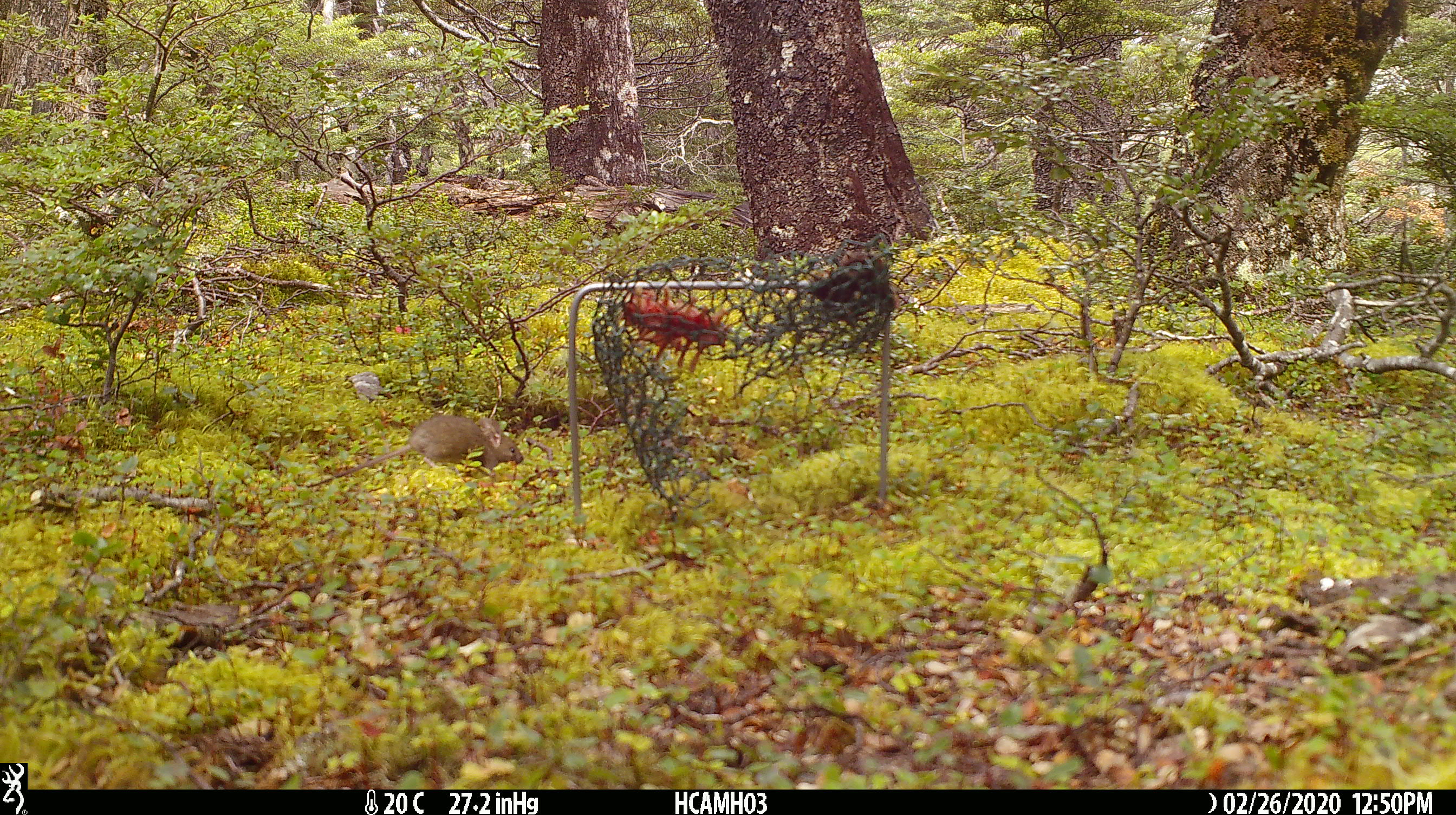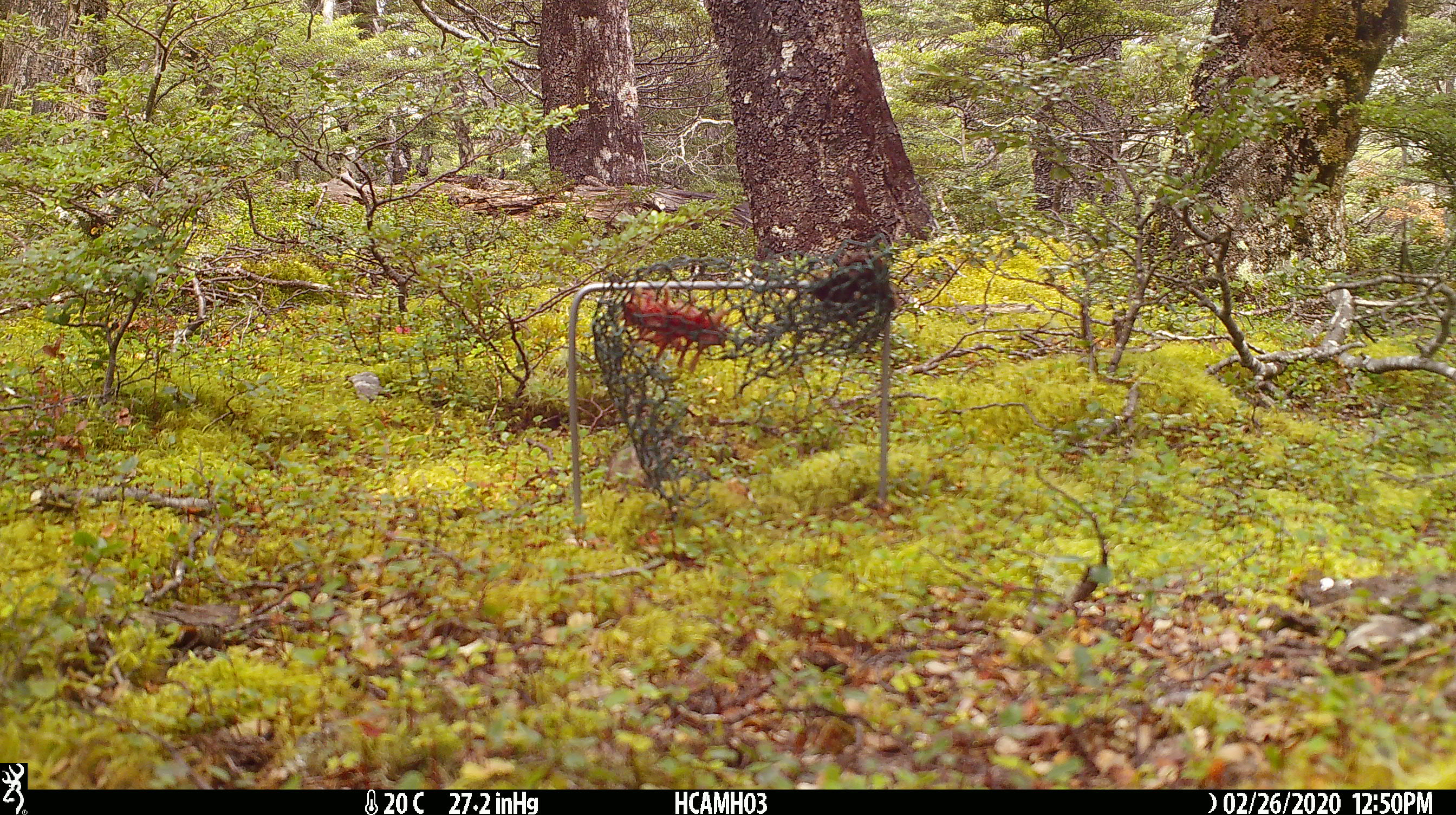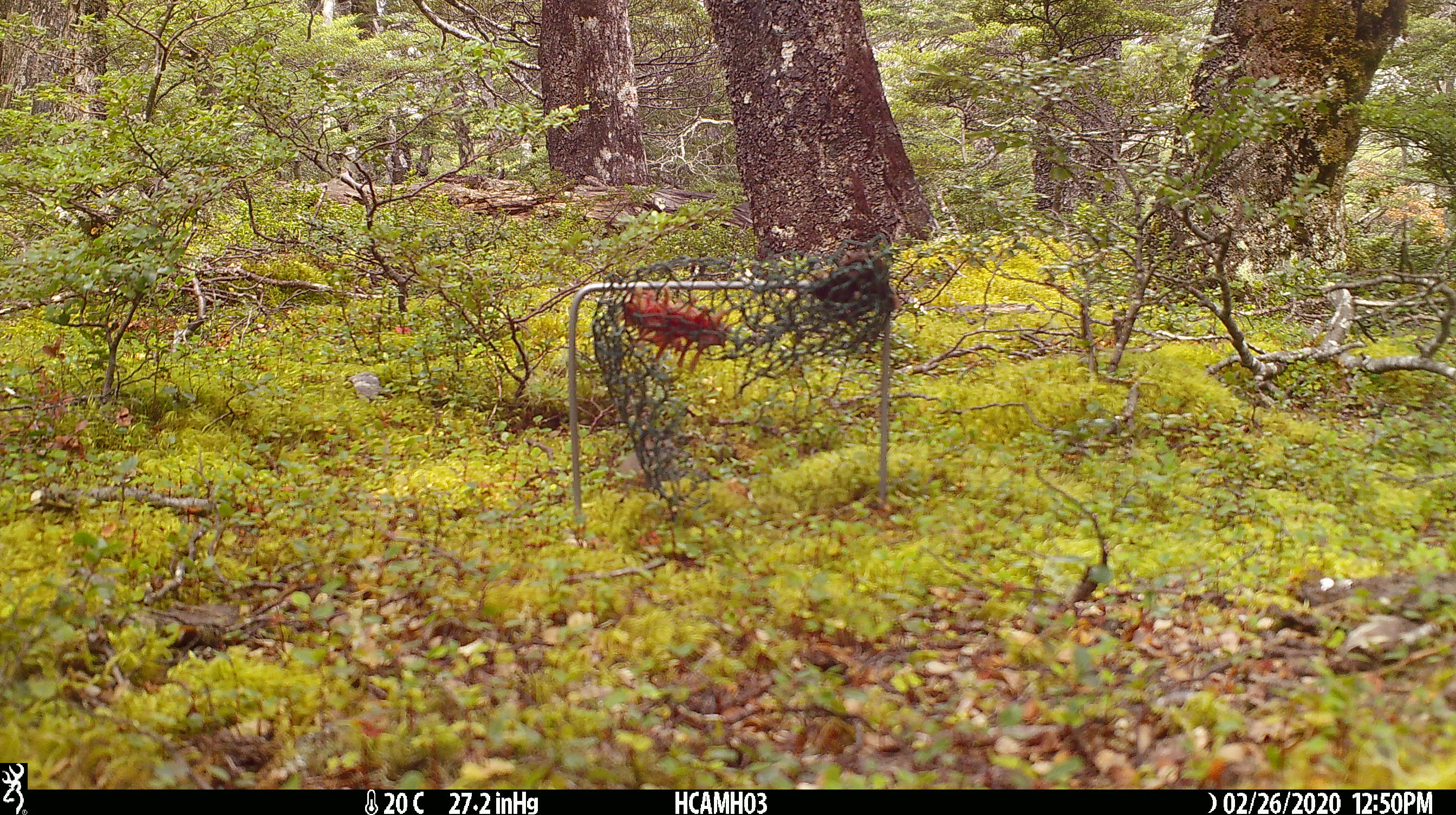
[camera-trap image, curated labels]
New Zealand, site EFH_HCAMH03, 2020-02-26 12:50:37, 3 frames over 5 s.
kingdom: Animalia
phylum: Chordata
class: Mammalia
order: Rodentia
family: Muridae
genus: Mus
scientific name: Mus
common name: mouse